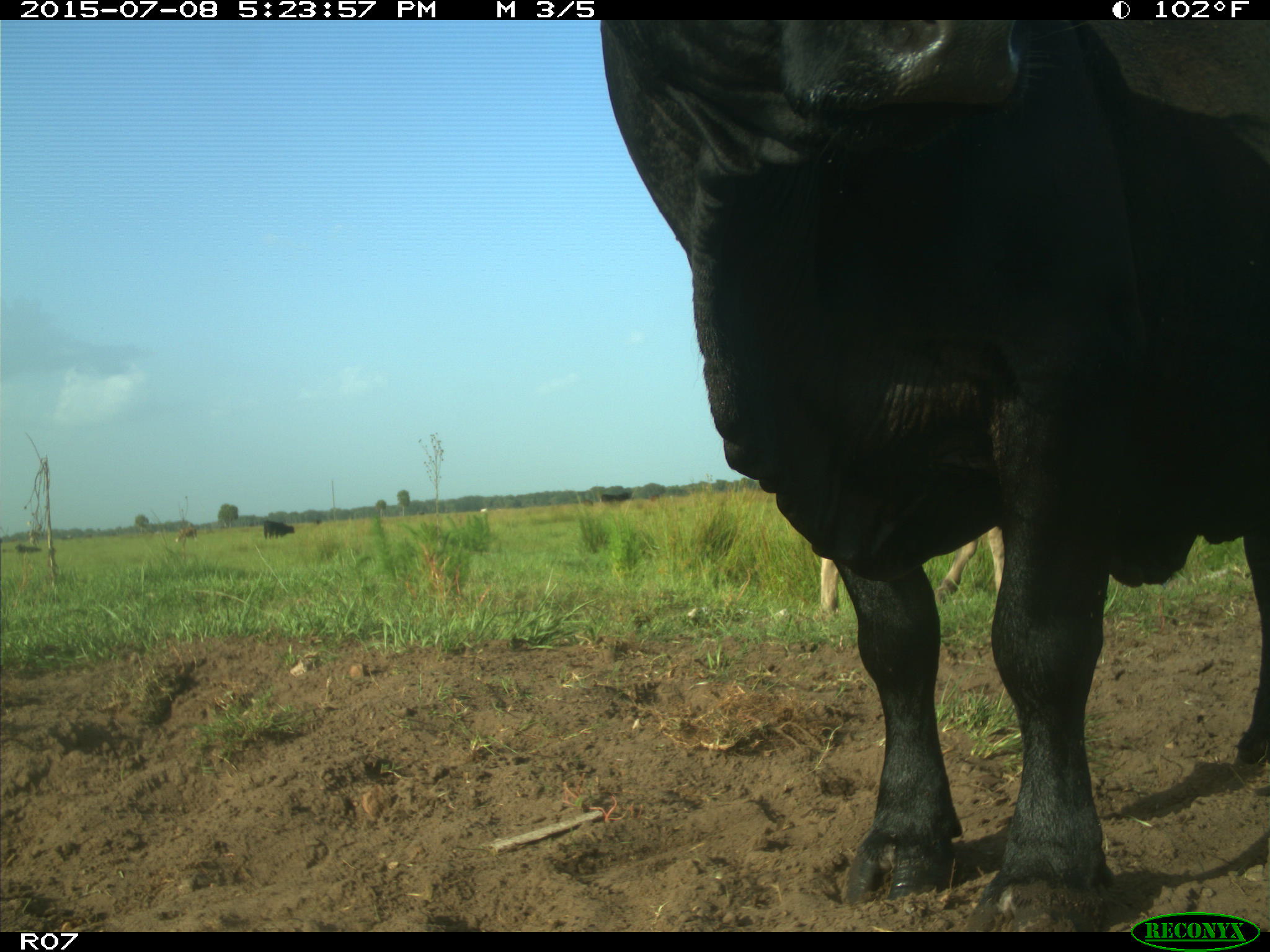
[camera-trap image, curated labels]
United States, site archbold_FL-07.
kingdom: Animalia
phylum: Chordata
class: Mammalia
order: Artiodactyla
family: Bovidae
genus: Bos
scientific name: Bos taurus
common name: domestic cow